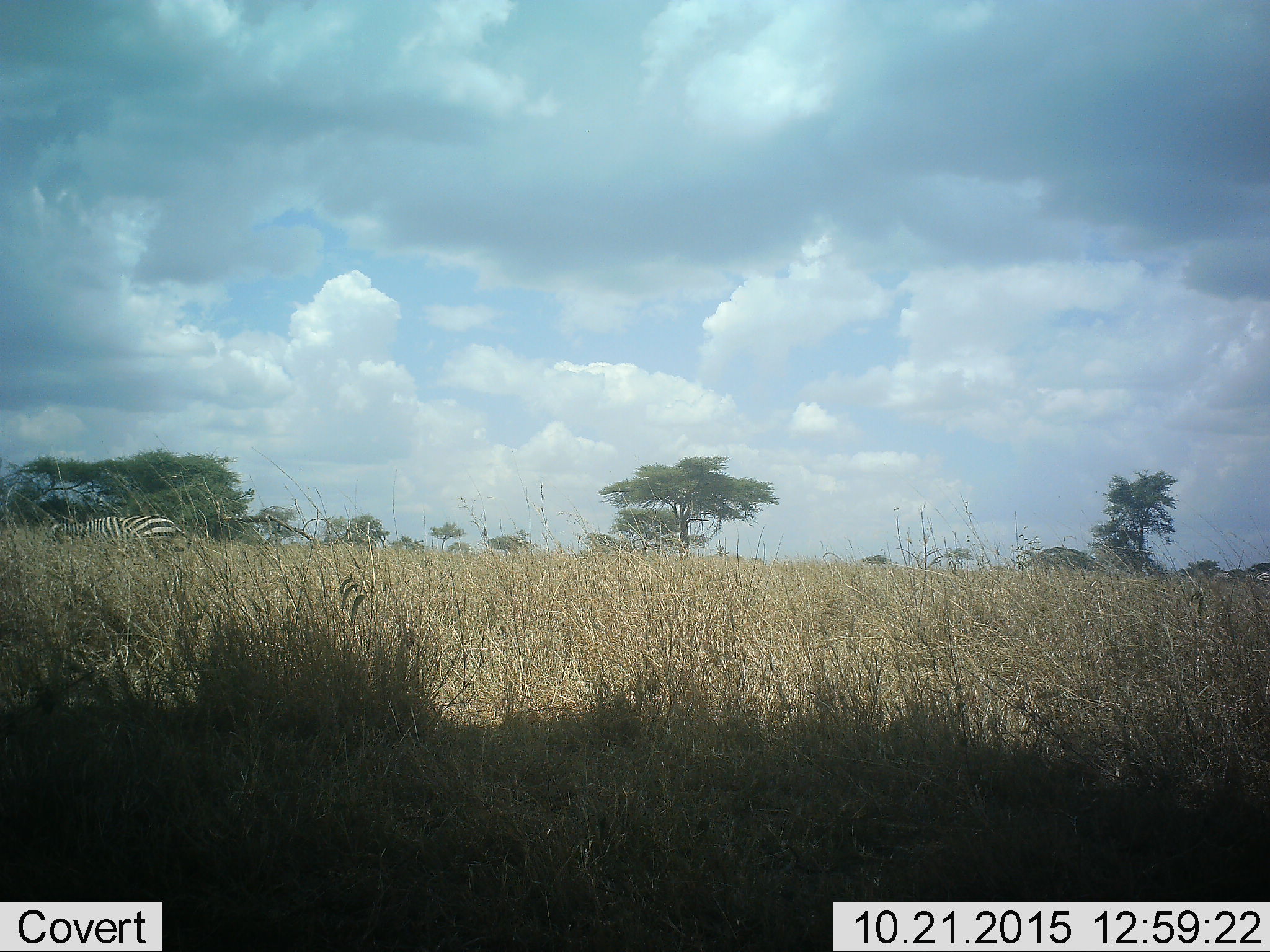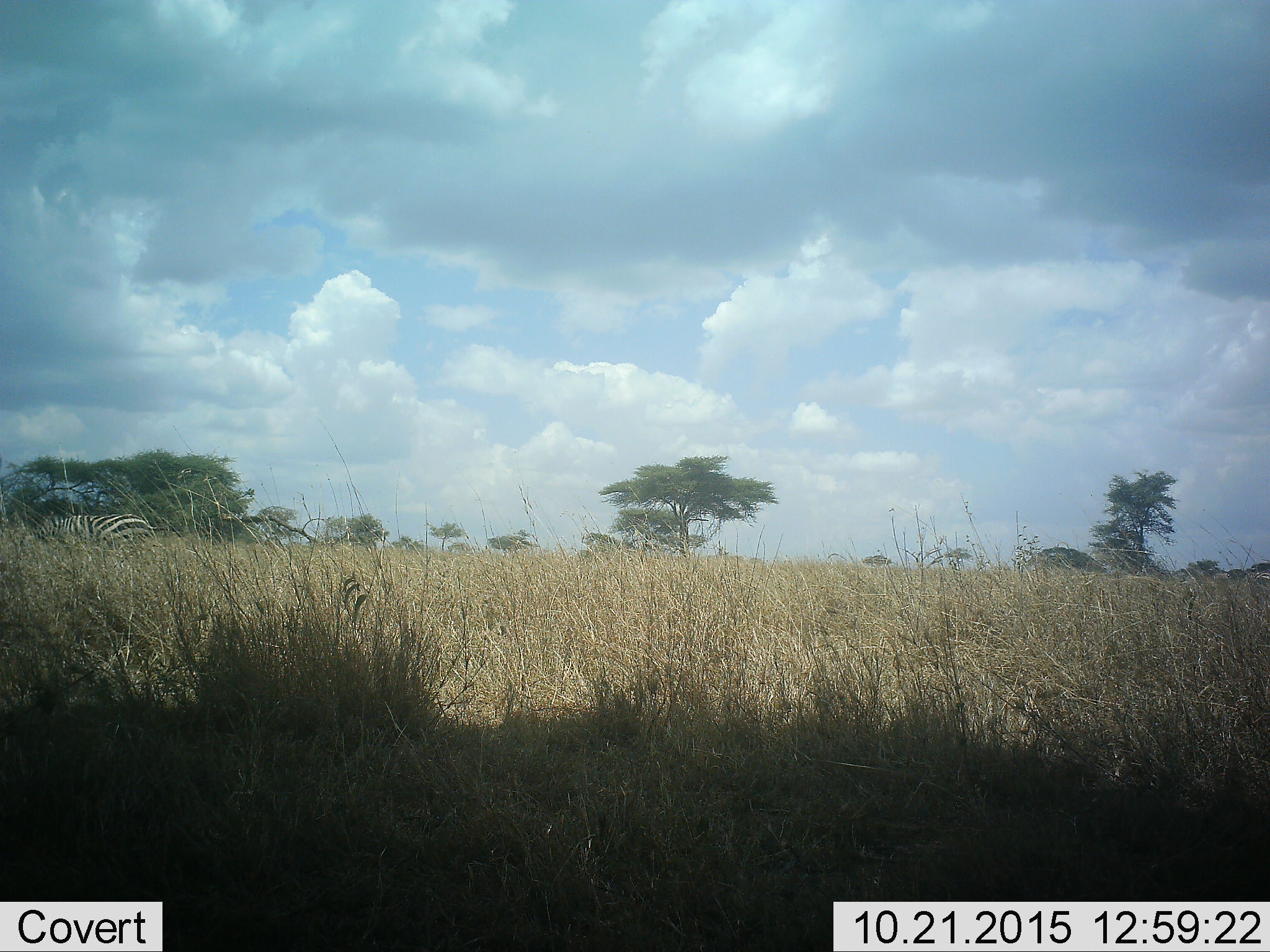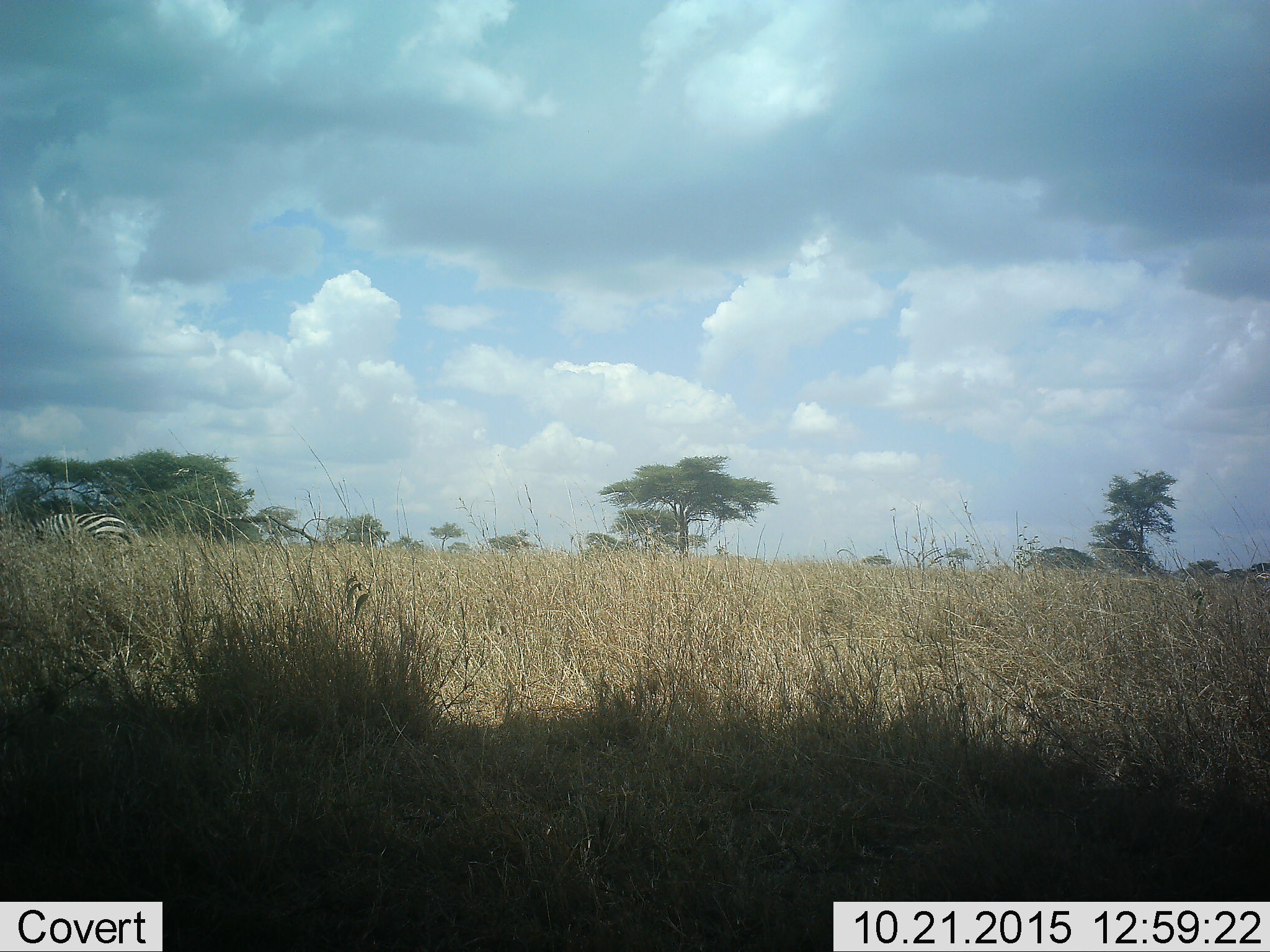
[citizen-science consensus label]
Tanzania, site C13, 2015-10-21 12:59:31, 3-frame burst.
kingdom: Animalia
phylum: Chordata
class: Mammalia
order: Perissodactyla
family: Equidae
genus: Equus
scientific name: Equus quagga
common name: plains zebra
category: zebra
Zebra (plains zebra) (Equus quagga), count 1. Behavior (volunteer vote fractions): standing 35%, resting 0%, moving 76%, interacting 0%. Young present (vote fraction): 0%. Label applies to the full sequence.